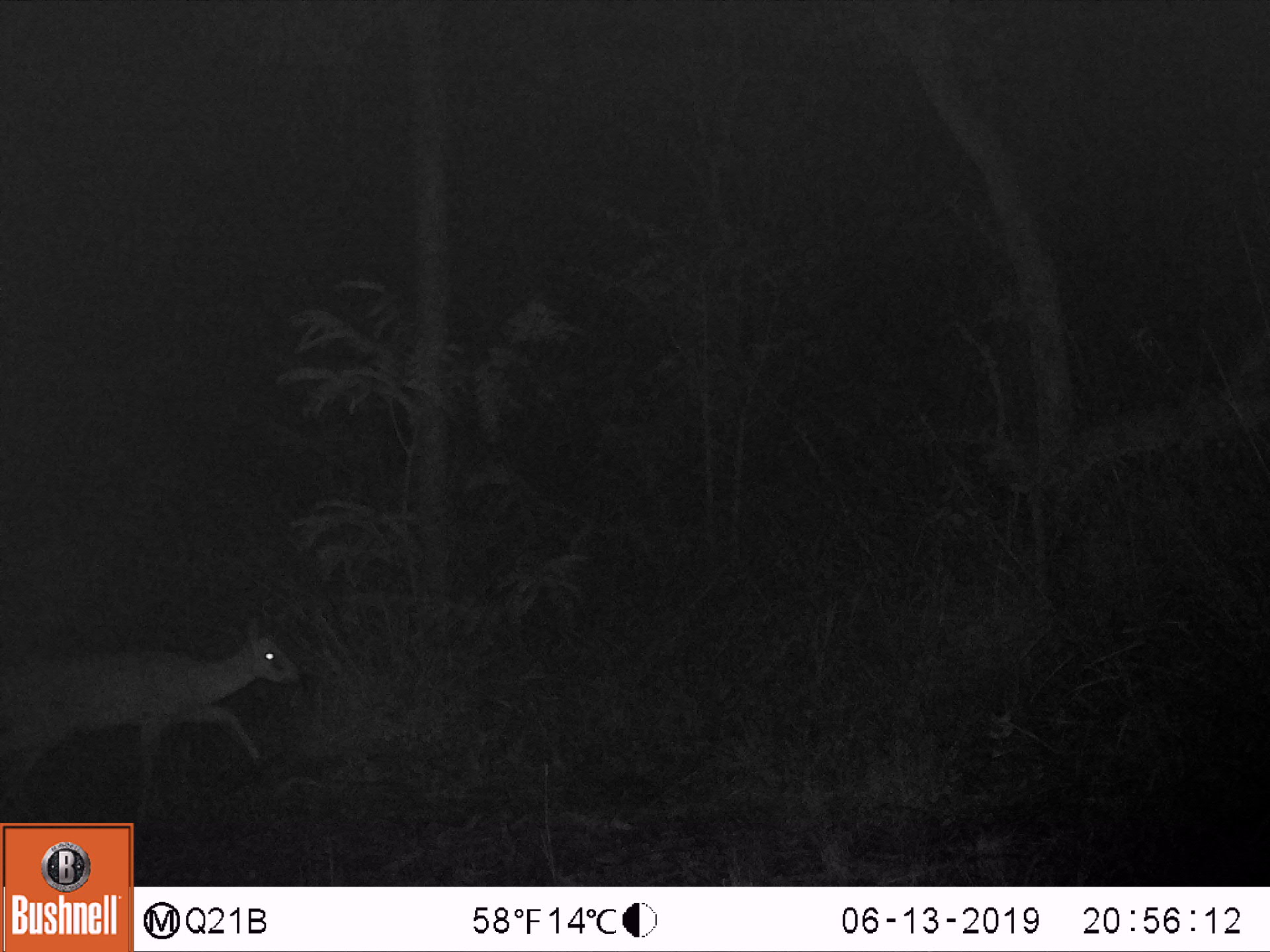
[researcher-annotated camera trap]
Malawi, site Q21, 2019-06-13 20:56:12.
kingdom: Animalia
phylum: Chordata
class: Mammalia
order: Artiodactyla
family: Bovidae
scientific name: Antilopinae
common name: small antelope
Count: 1.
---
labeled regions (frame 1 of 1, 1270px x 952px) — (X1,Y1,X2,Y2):
small antelope: (2,602,325,817)